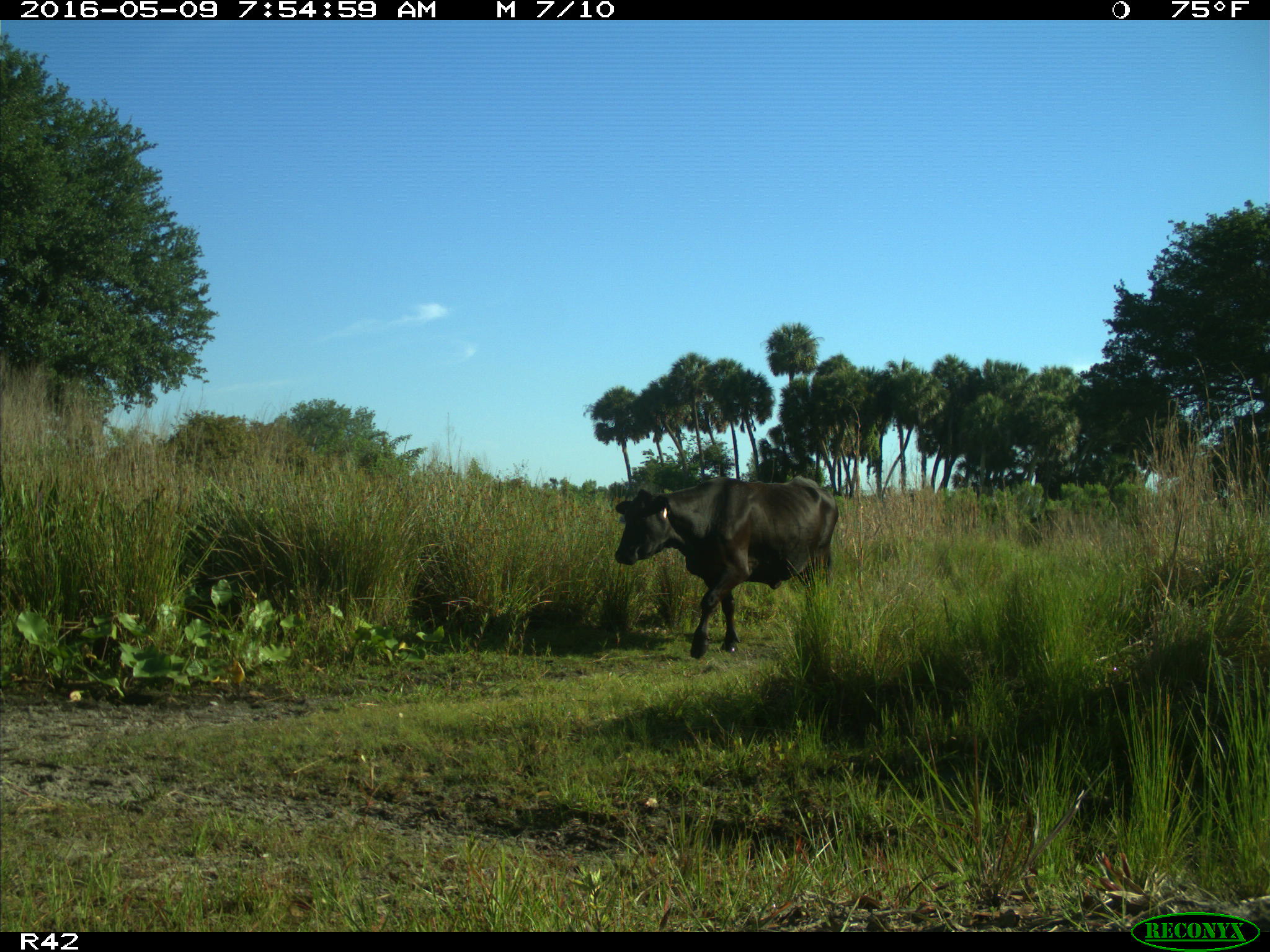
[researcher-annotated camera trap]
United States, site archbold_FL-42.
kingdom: Animalia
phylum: Chordata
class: Mammalia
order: Artiodactyla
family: Bovidae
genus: Bos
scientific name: Bos taurus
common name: domestic cow